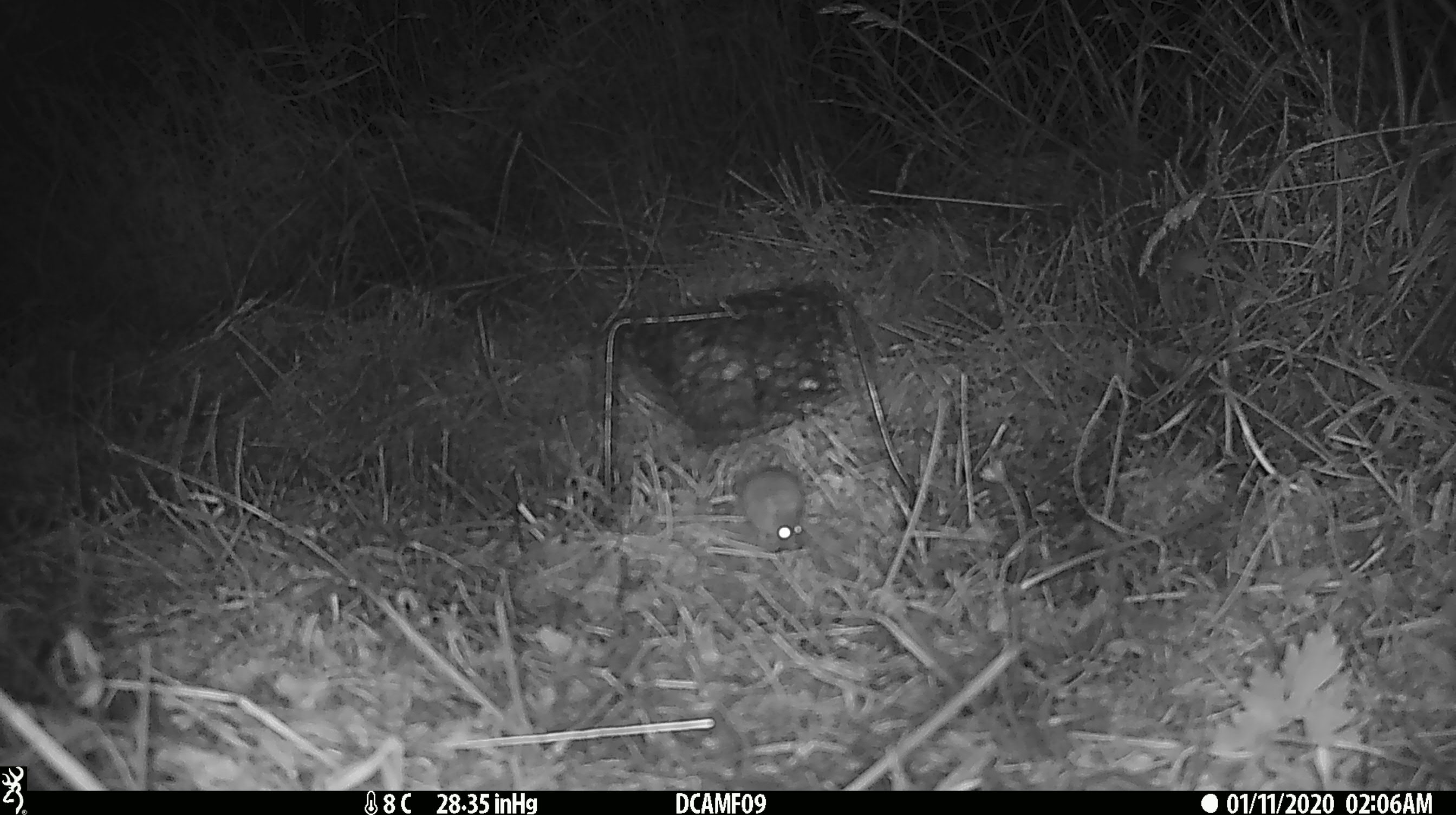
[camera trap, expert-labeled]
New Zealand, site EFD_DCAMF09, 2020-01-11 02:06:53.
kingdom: Animalia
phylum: Chordata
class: Mammalia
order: Rodentia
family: Muridae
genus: Mus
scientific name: Mus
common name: mouse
Mouse (Mus).